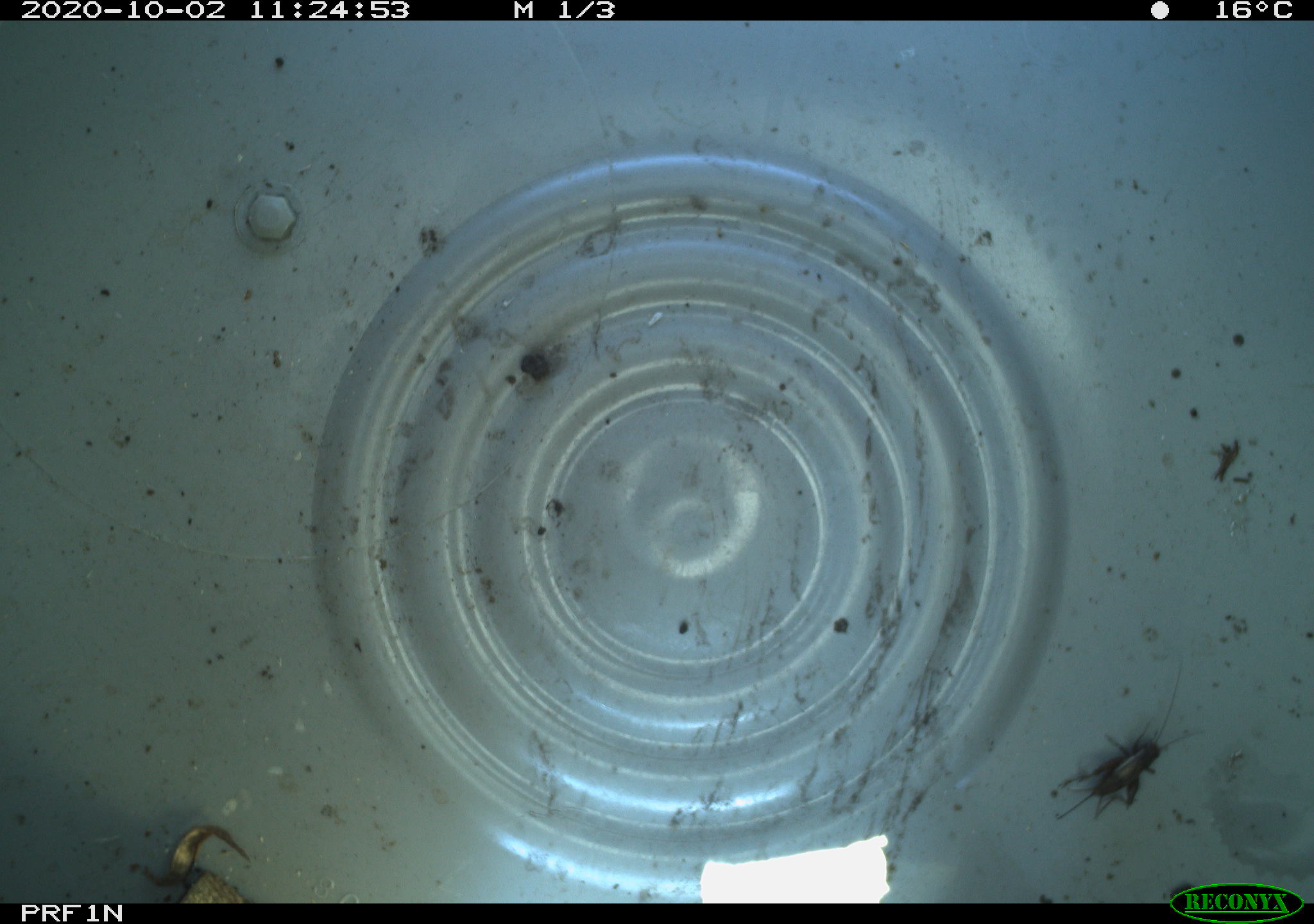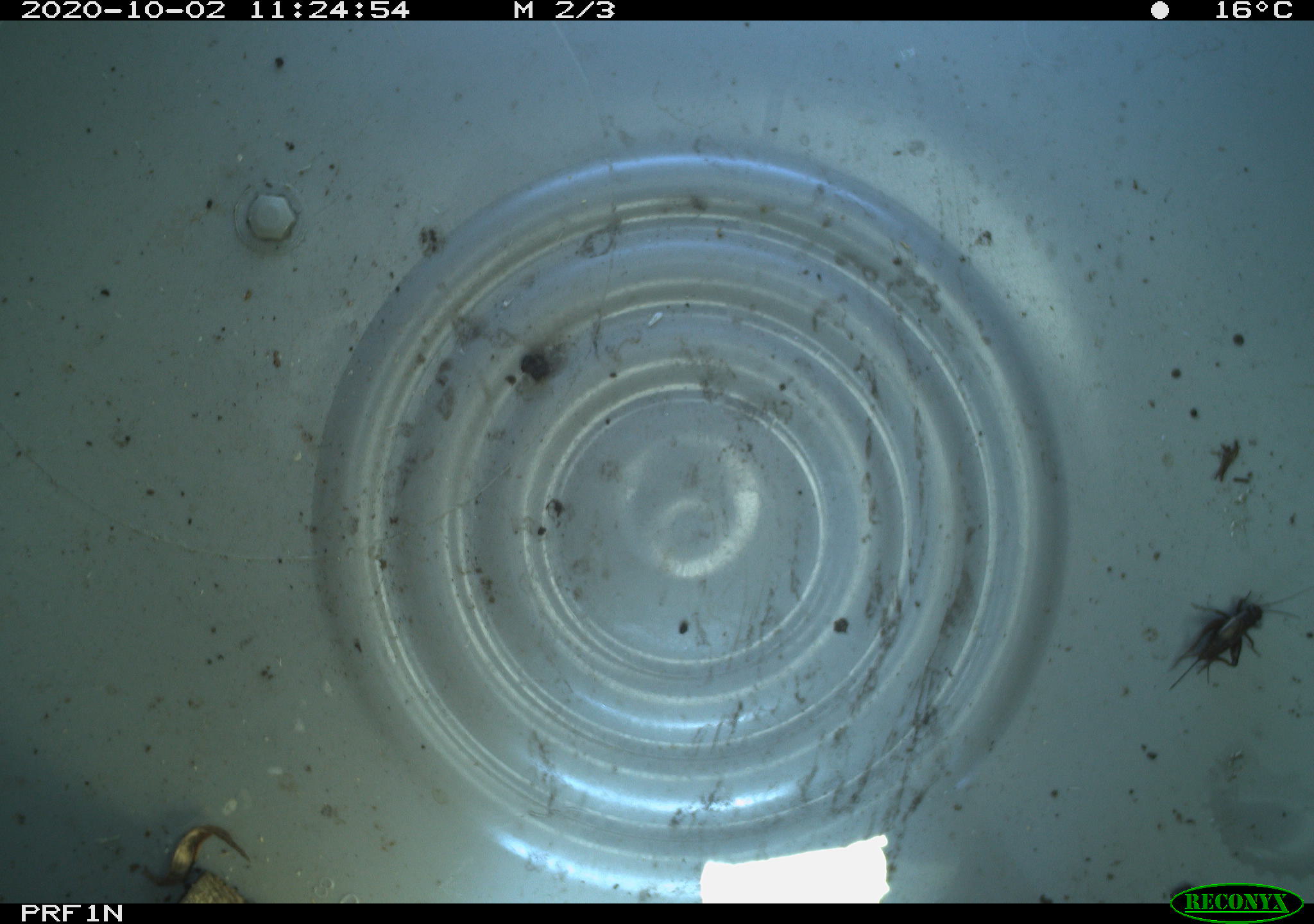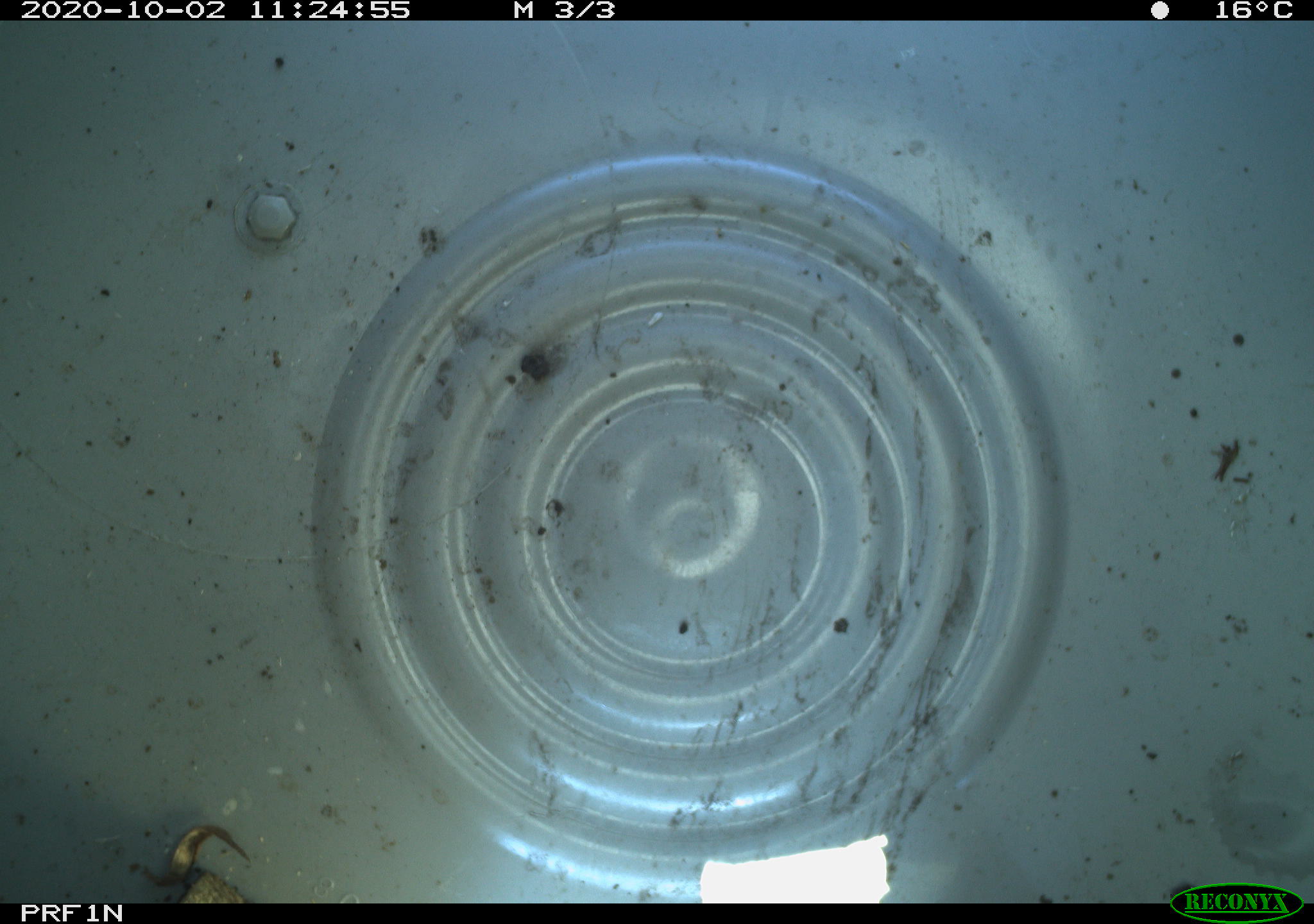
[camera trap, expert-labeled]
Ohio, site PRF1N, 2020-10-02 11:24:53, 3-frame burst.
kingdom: Animalia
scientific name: Animalia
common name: animal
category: invertebrate